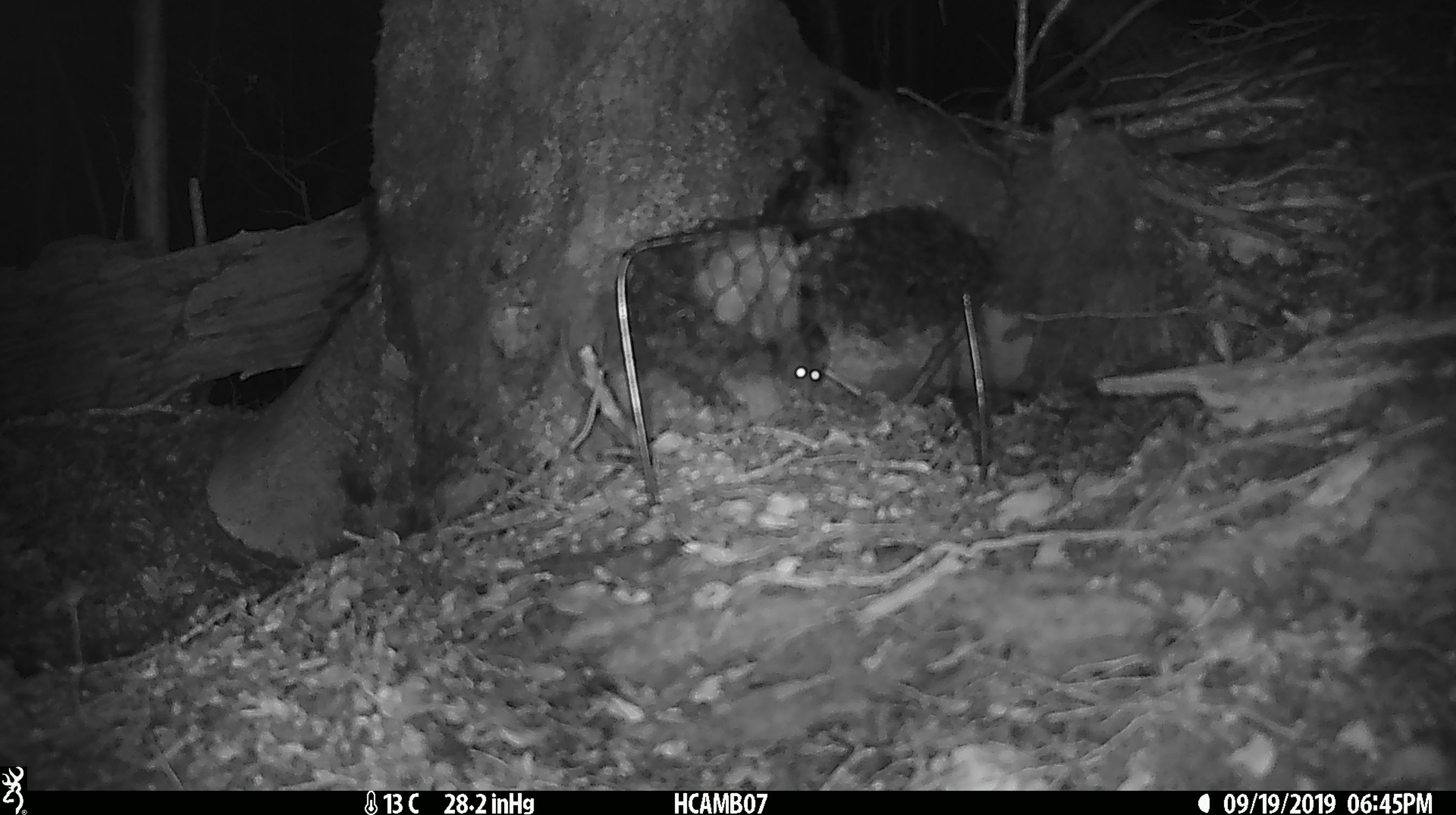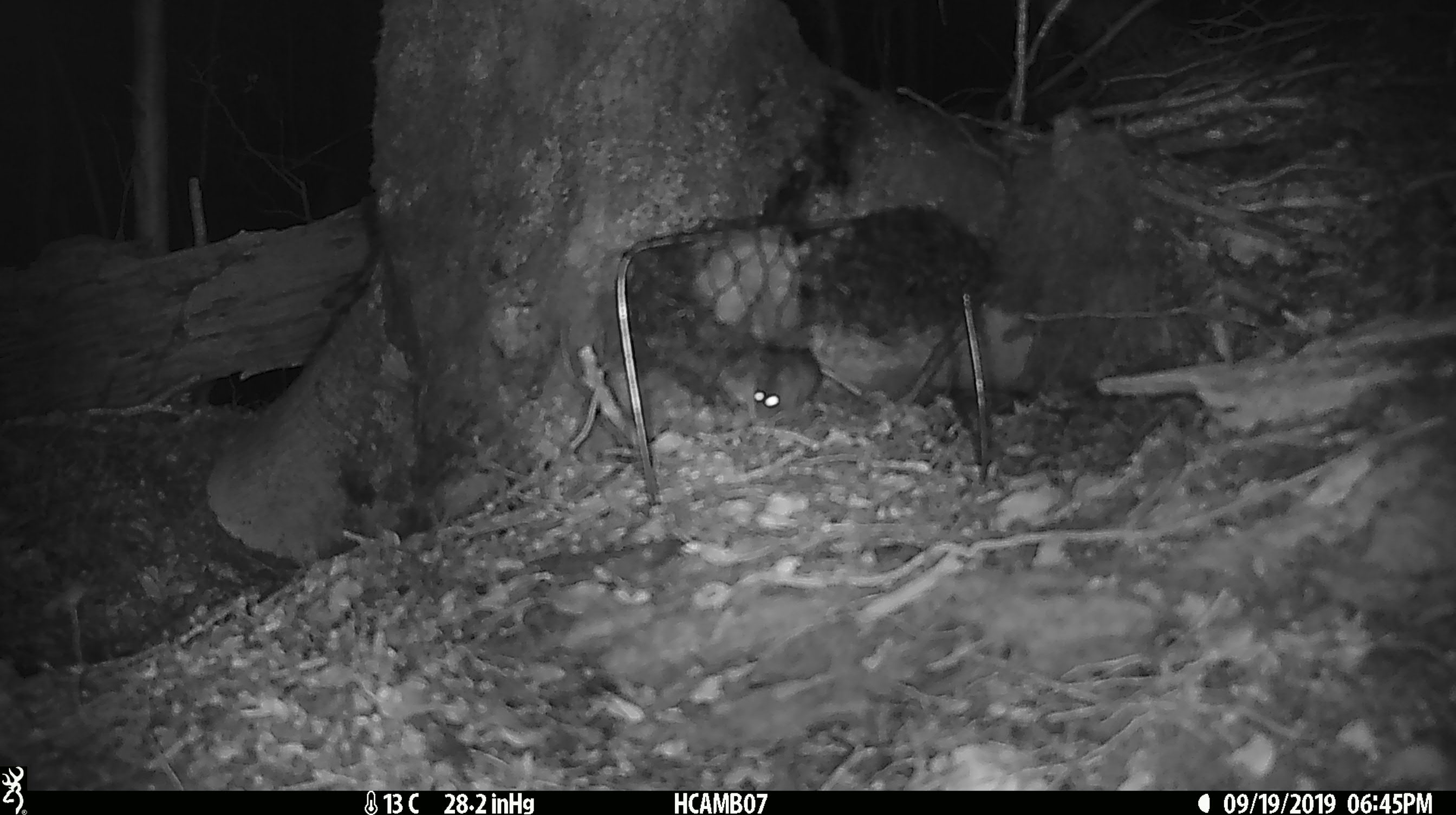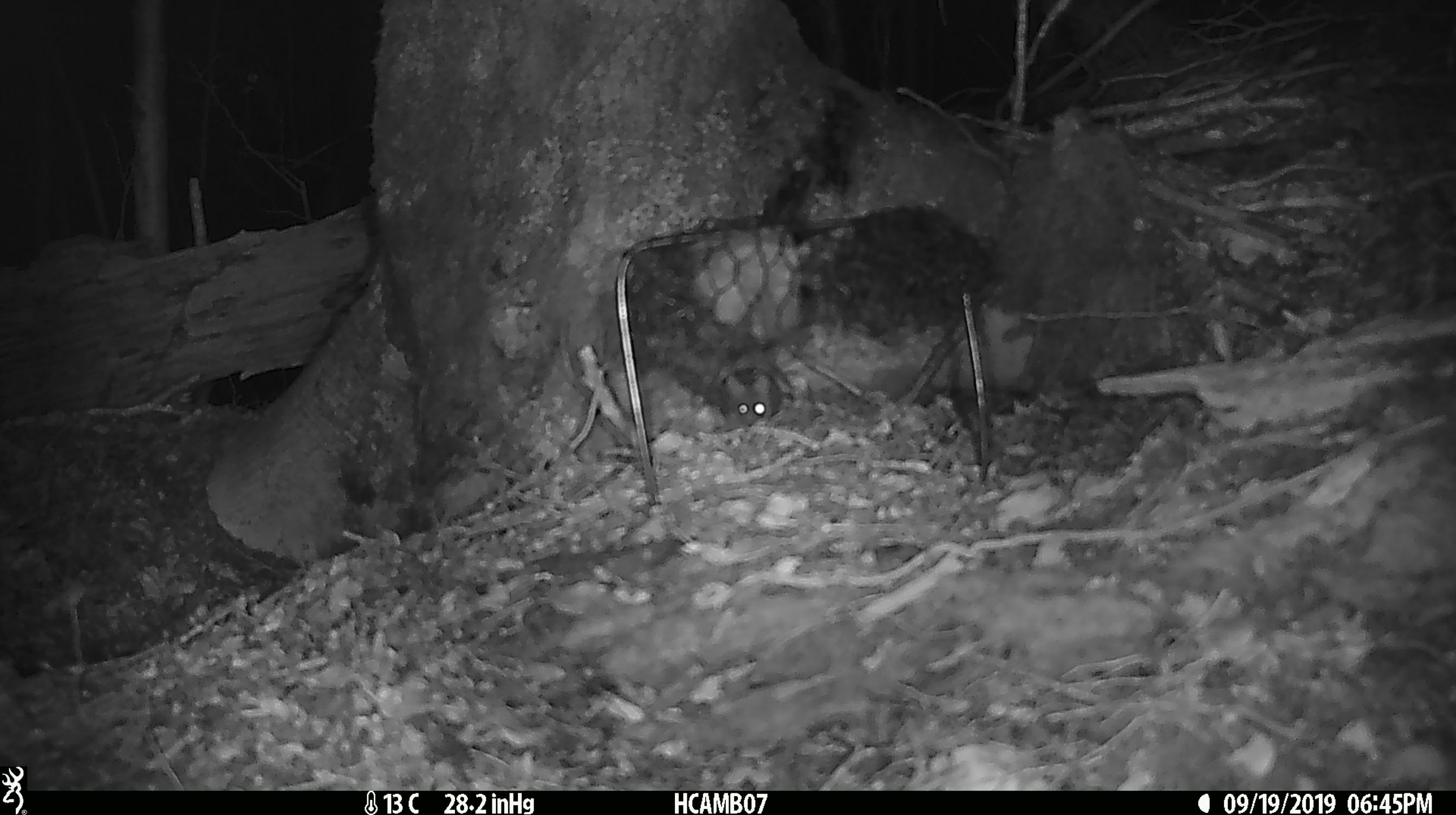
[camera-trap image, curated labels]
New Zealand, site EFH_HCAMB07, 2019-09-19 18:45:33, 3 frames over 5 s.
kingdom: Animalia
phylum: Chordata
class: Mammalia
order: Rodentia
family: Muridae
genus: Mus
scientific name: Mus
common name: mouse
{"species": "mouse (Mus)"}